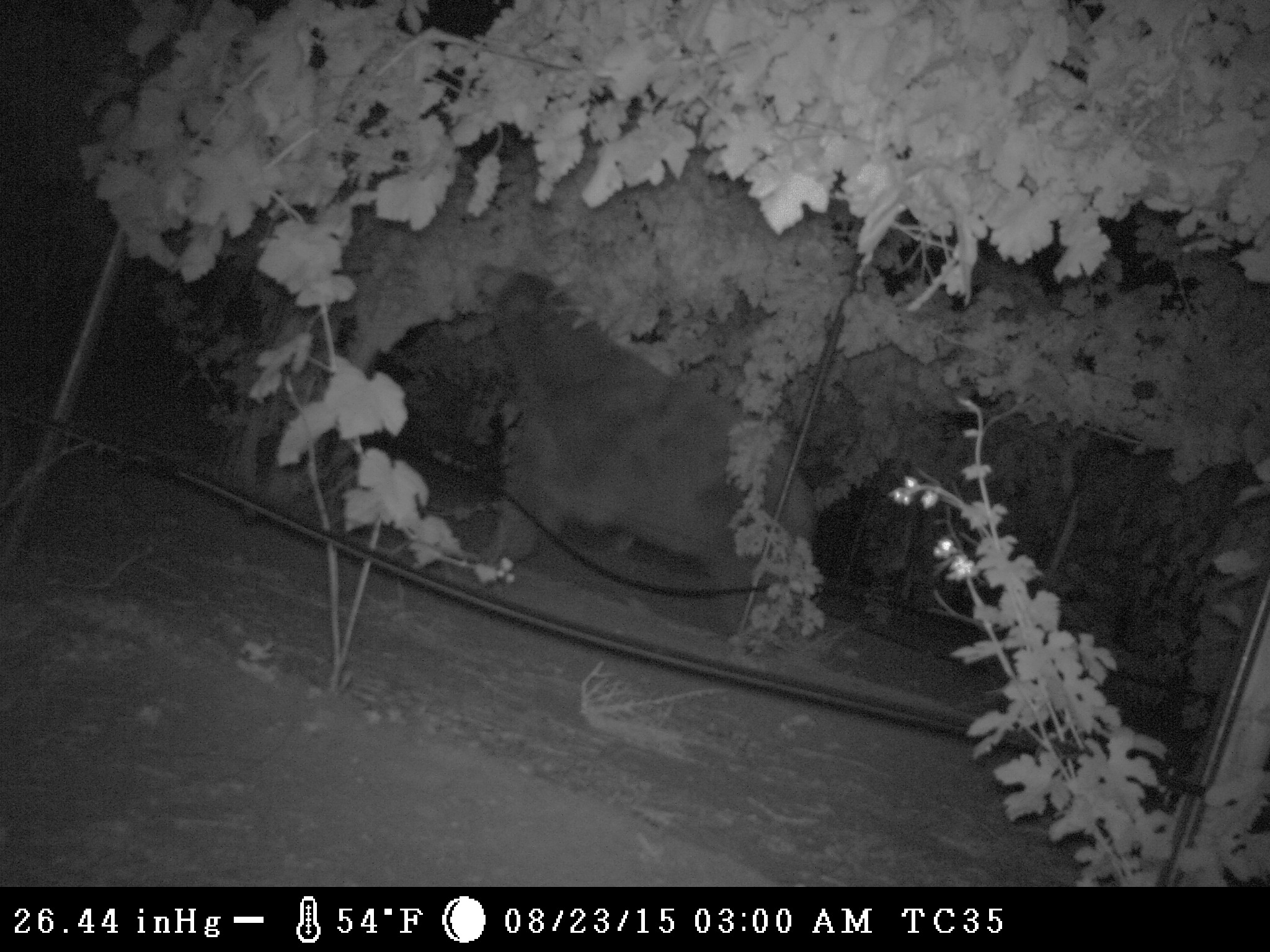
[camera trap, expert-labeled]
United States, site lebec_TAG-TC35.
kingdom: Animalia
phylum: Chordata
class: Mammalia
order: Carnivora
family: Ursidae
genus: Ursus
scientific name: Ursus americanus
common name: american black bear